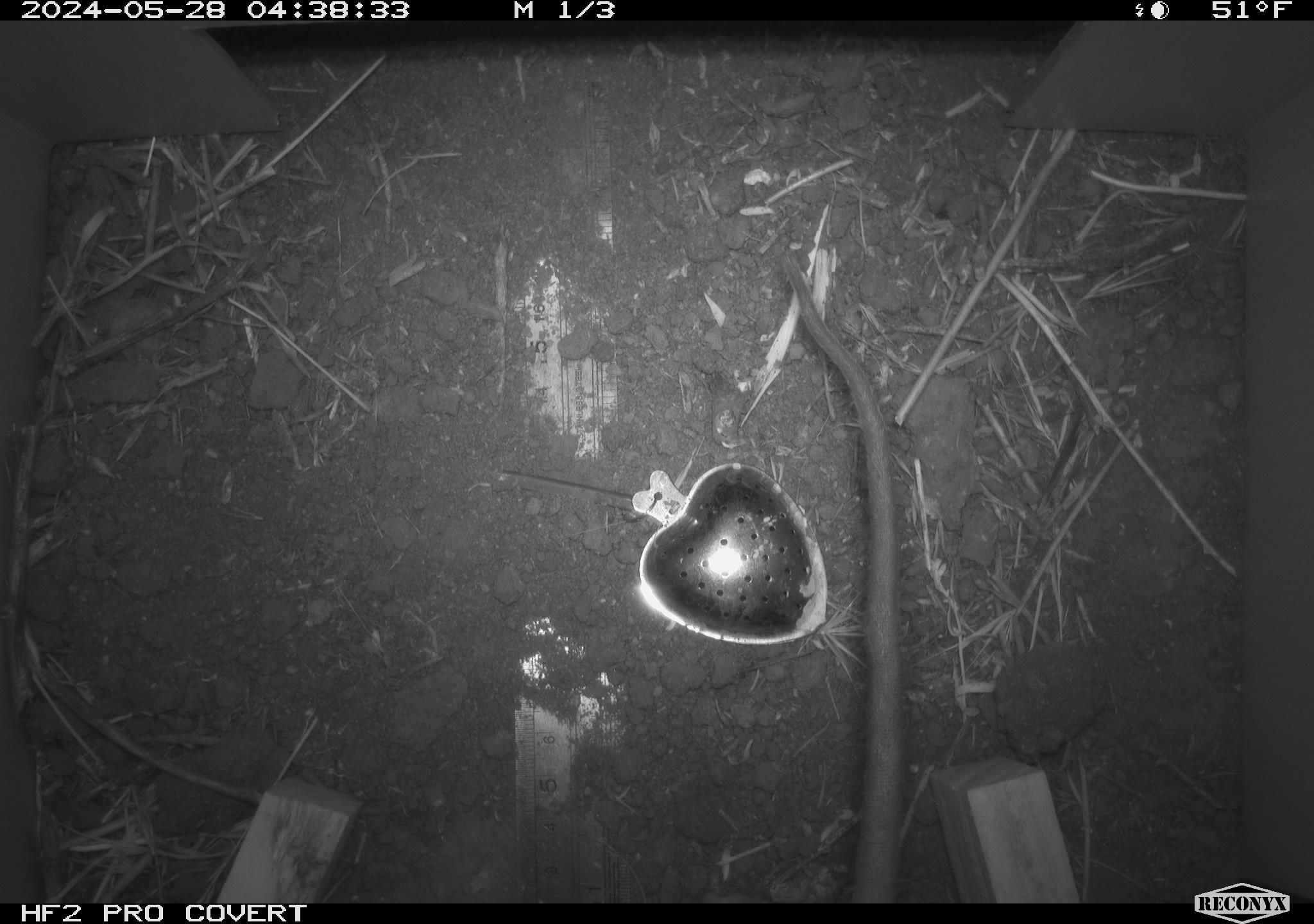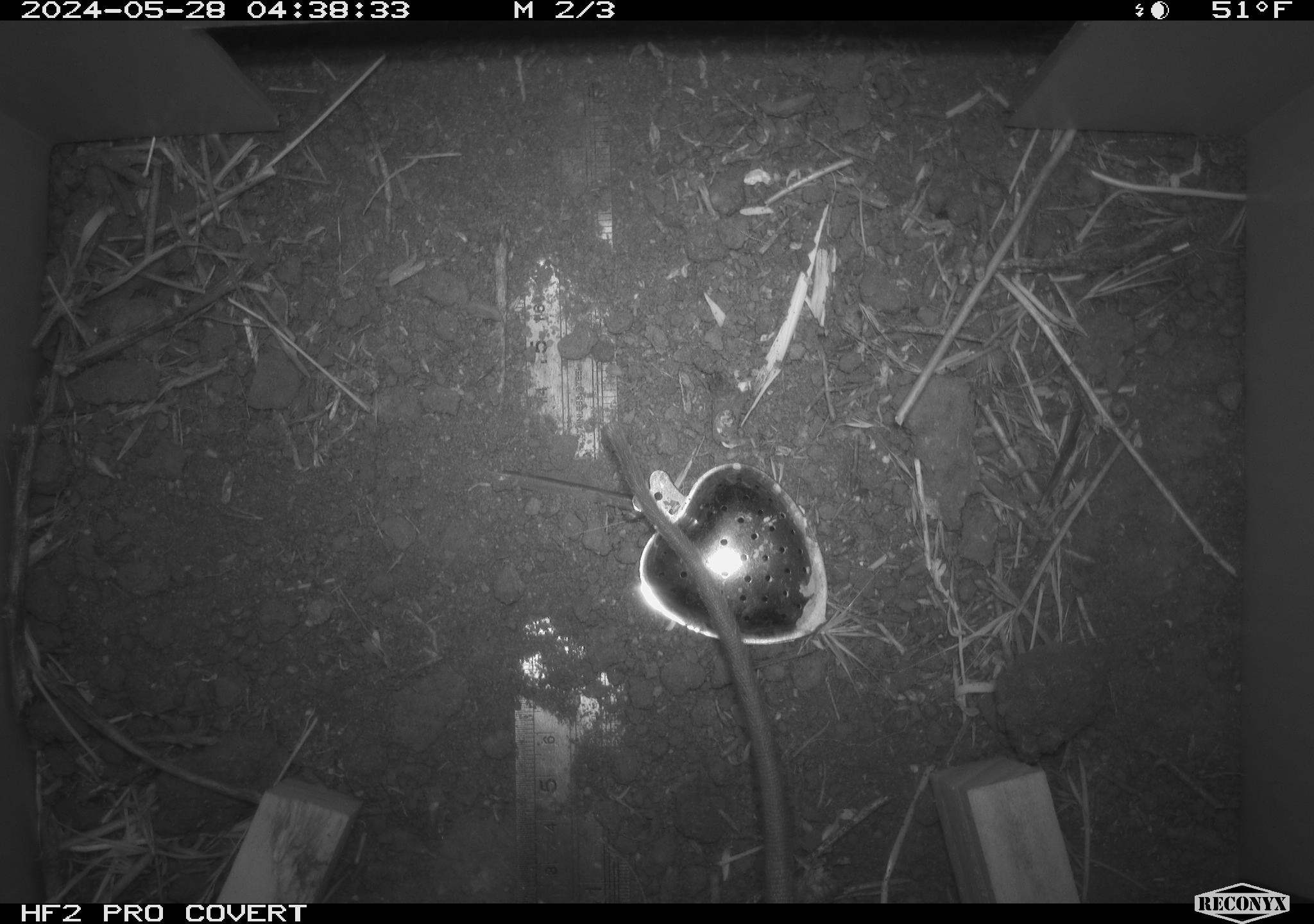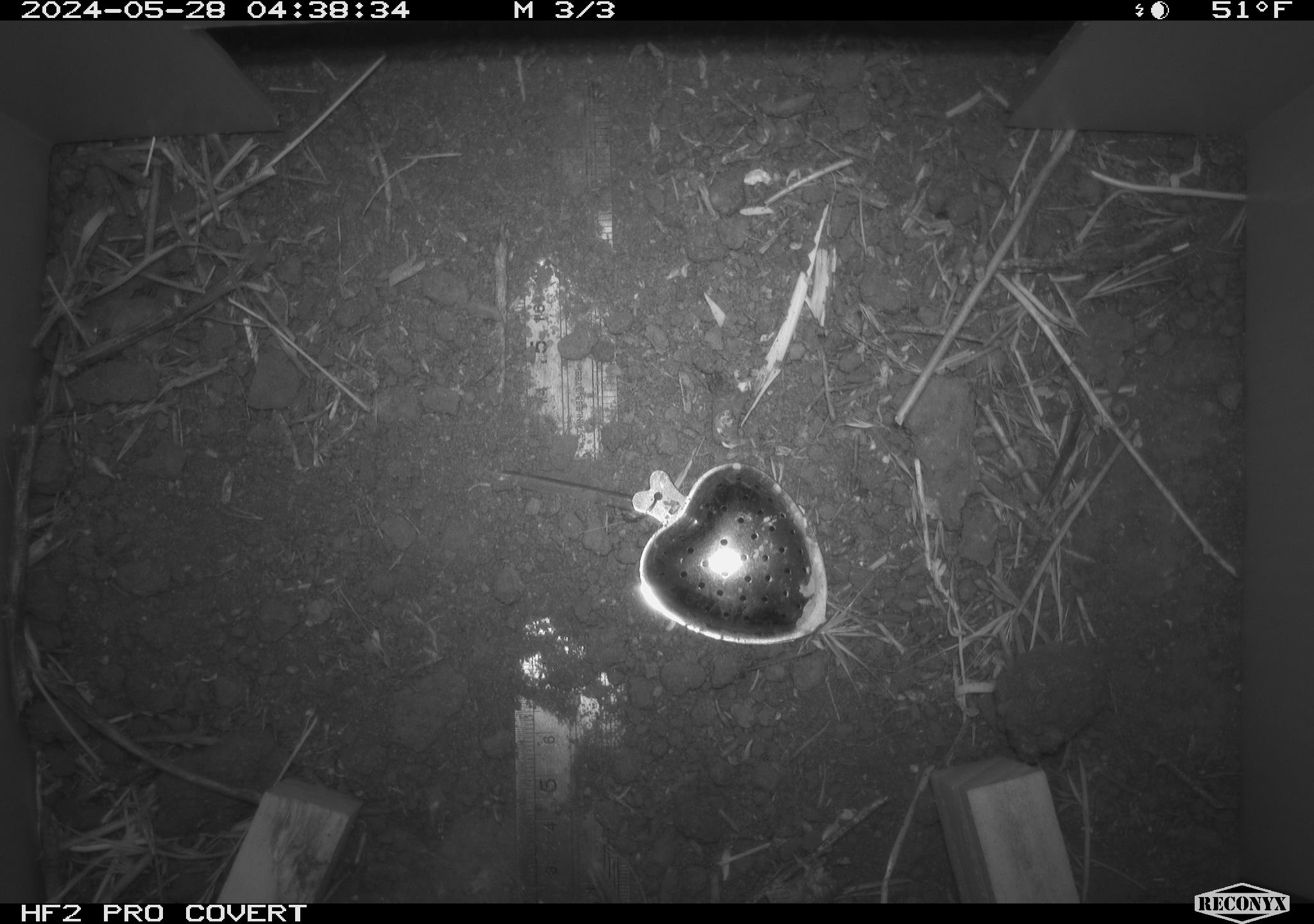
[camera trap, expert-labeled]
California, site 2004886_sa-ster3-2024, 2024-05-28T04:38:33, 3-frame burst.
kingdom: Animalia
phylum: Chordata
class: Mammalia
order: Rodentia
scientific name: Rodentia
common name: woodrat or rat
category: woodrat or rat species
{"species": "woodrat or rat species (woodrat or rat) (Rodentia)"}